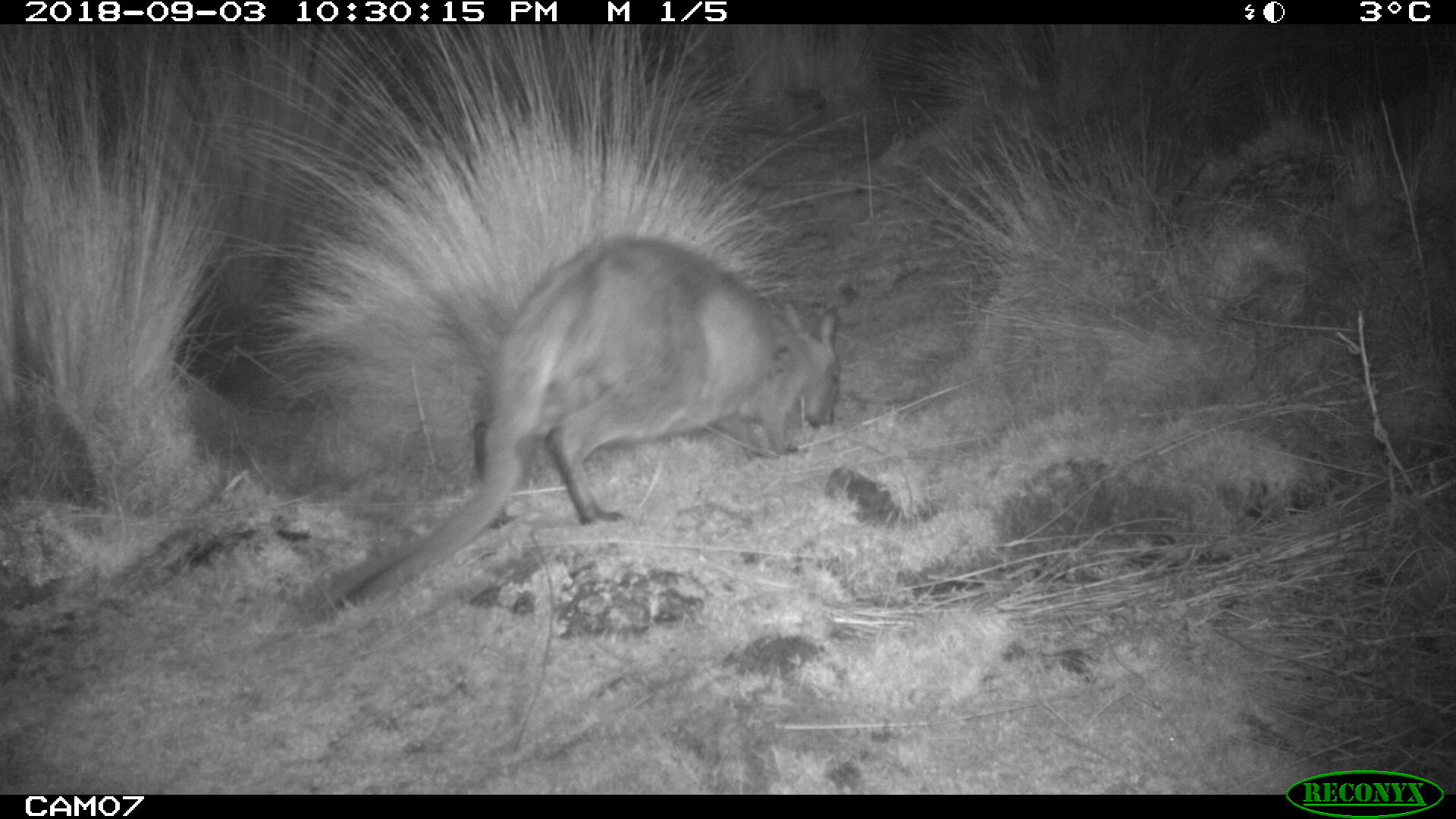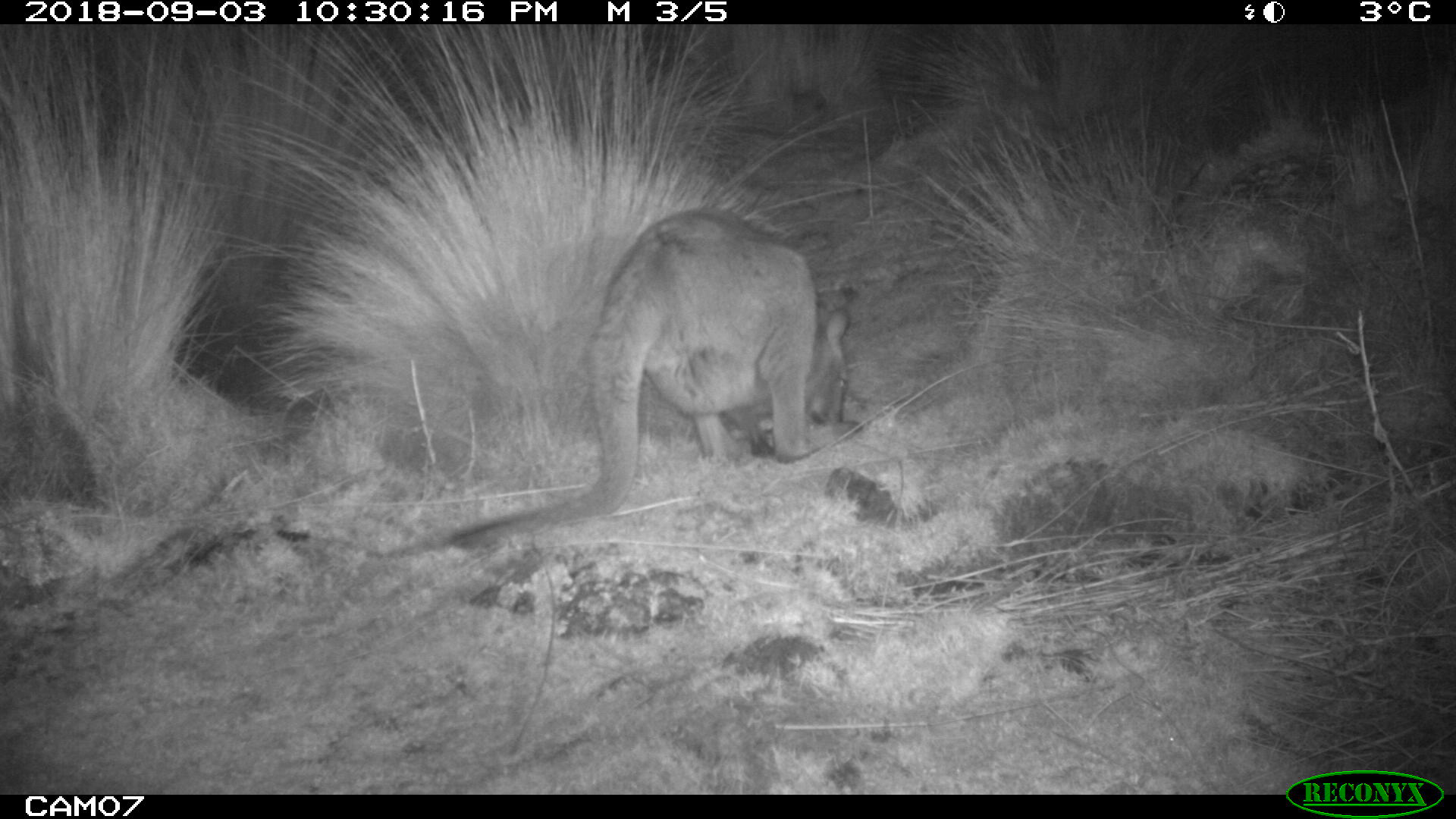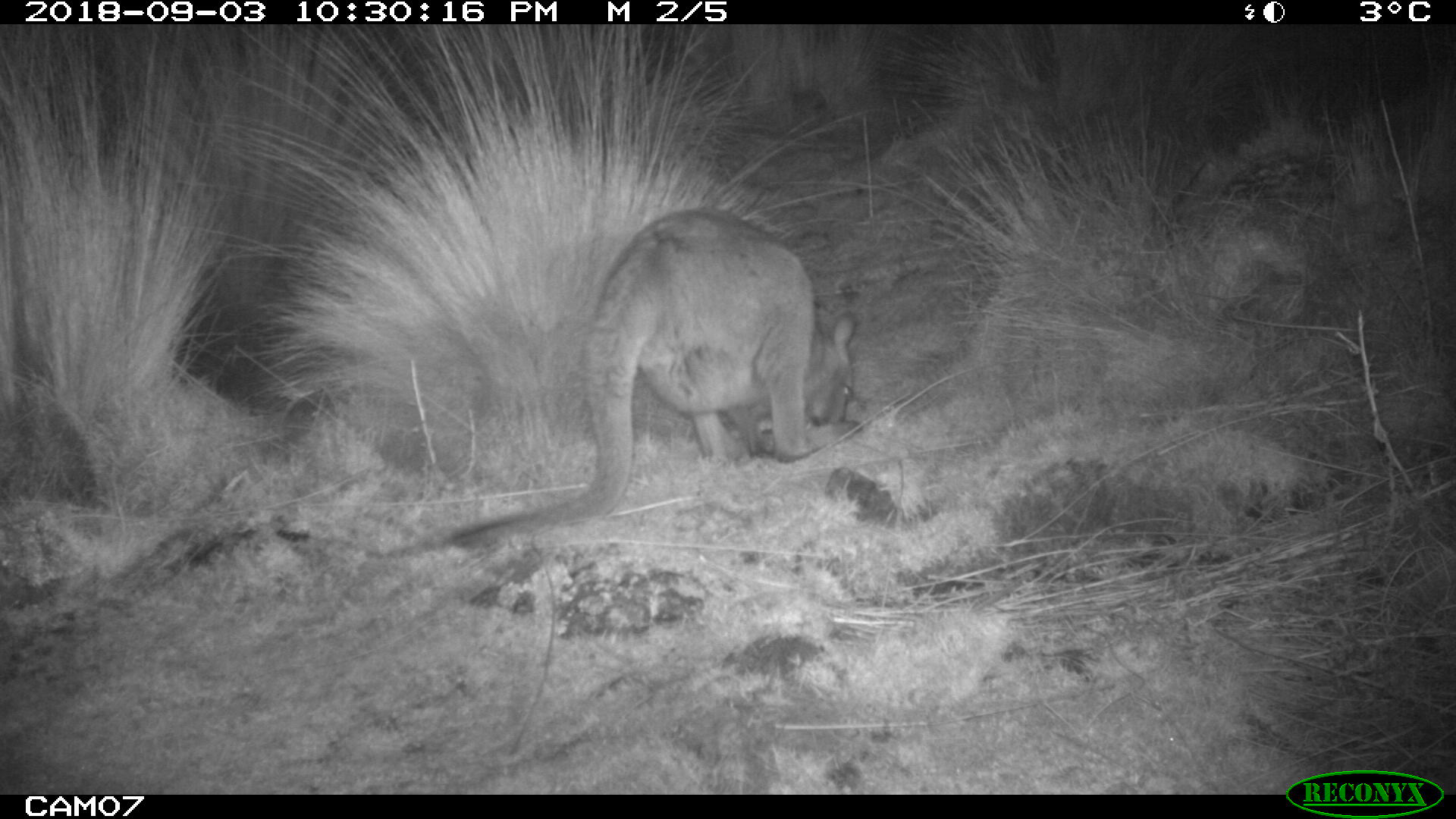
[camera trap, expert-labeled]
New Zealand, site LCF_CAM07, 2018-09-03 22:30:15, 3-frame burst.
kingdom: Animalia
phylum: Chordata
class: Mammalia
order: Diprotodontia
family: Macropodidae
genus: Notamacropus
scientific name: Notamacropus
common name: wallaby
Wallaby (Notamacropus).